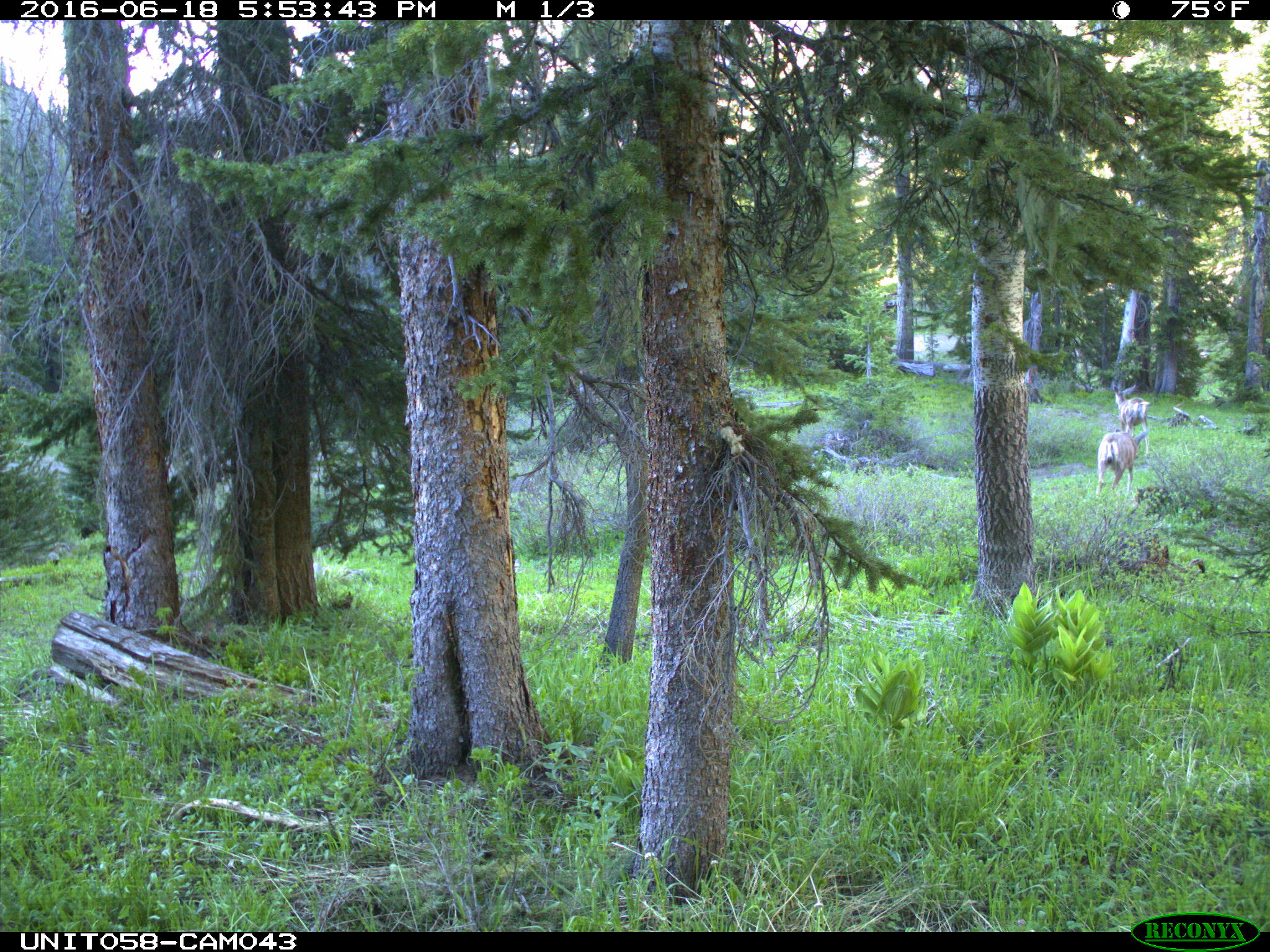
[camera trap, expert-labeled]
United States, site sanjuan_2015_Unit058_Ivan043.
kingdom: Animalia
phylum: Chordata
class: Mammalia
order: Artiodactyla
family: Cervidae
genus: Odocoileus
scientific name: Odocoileus hemionus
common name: mule deer